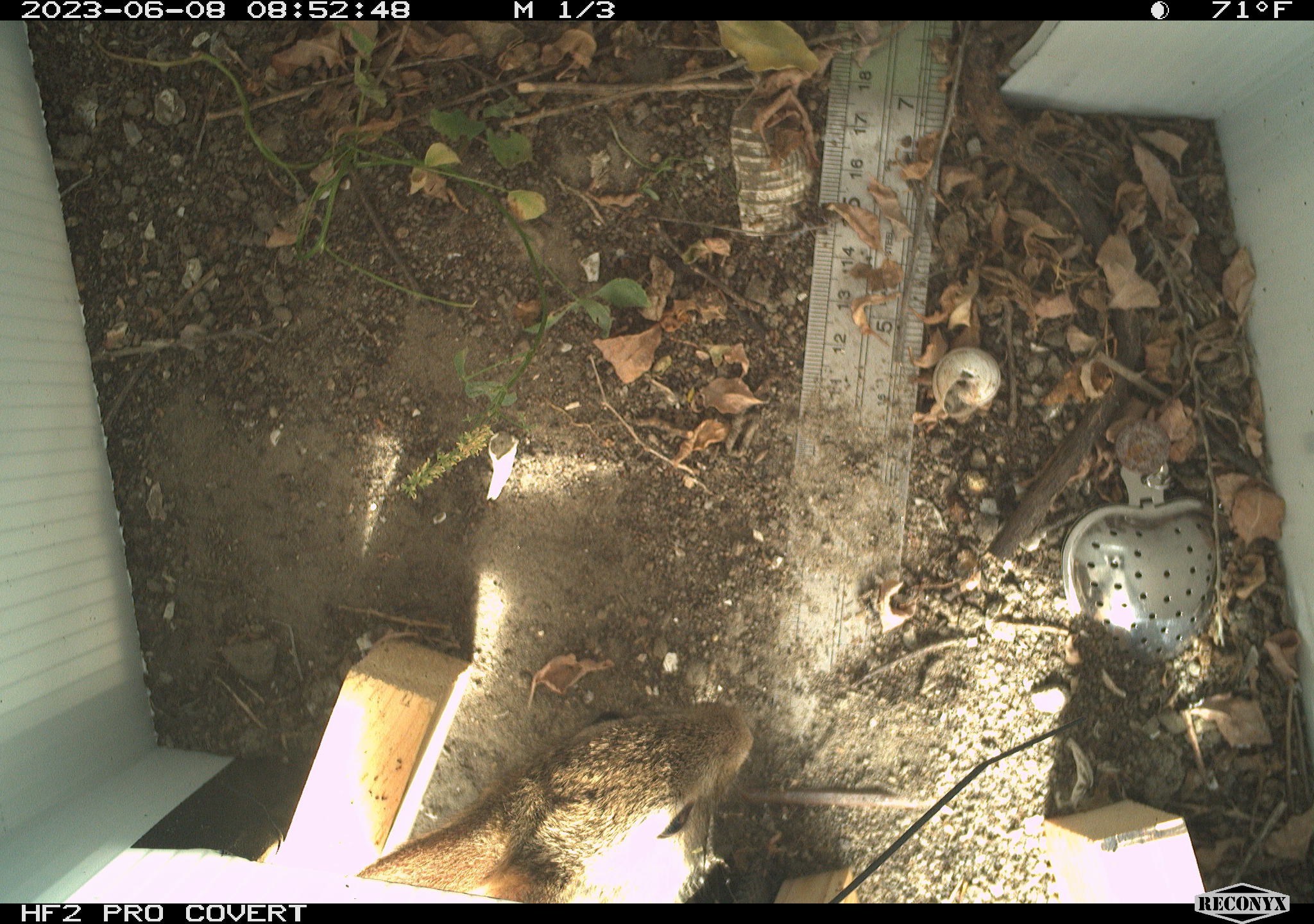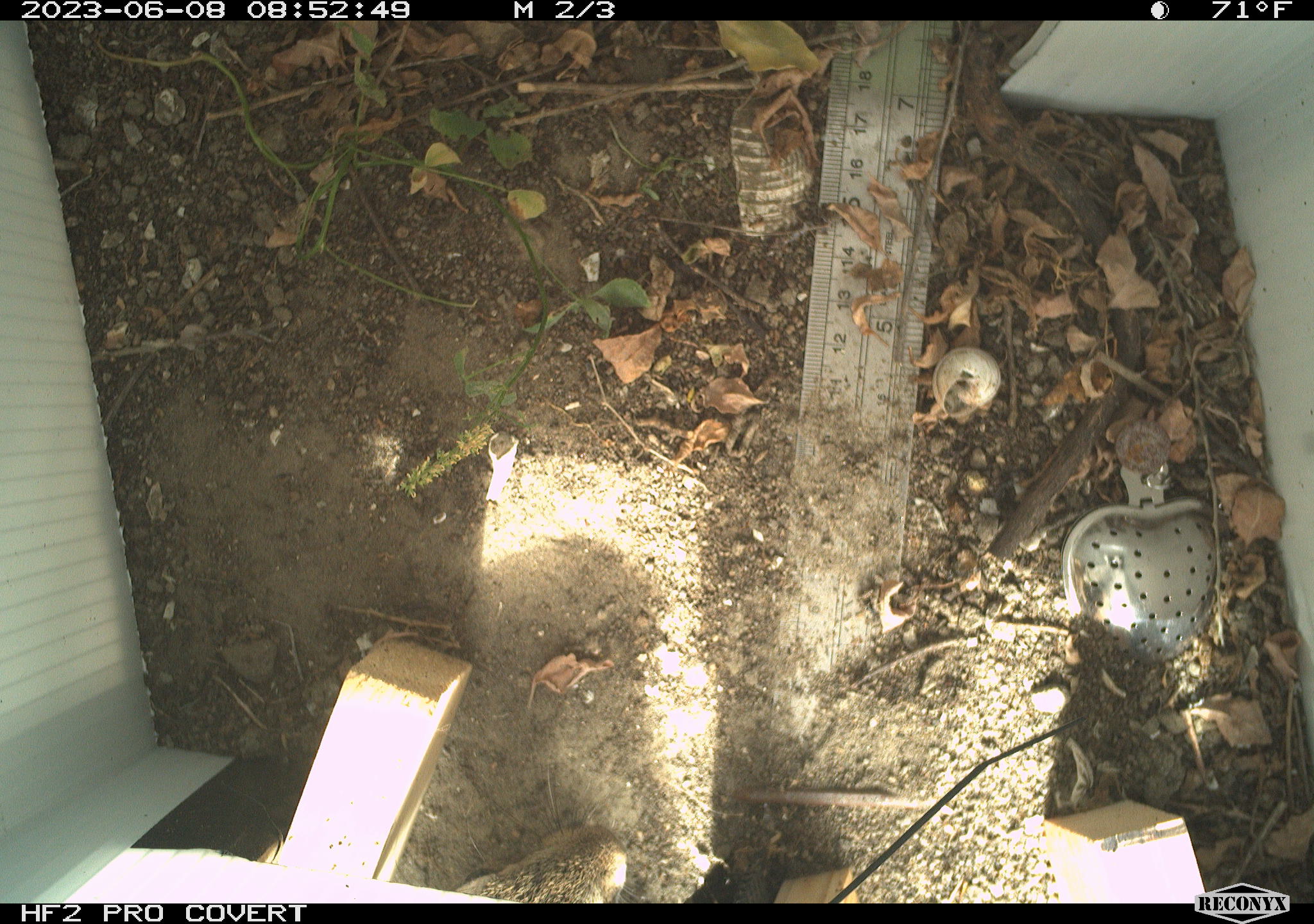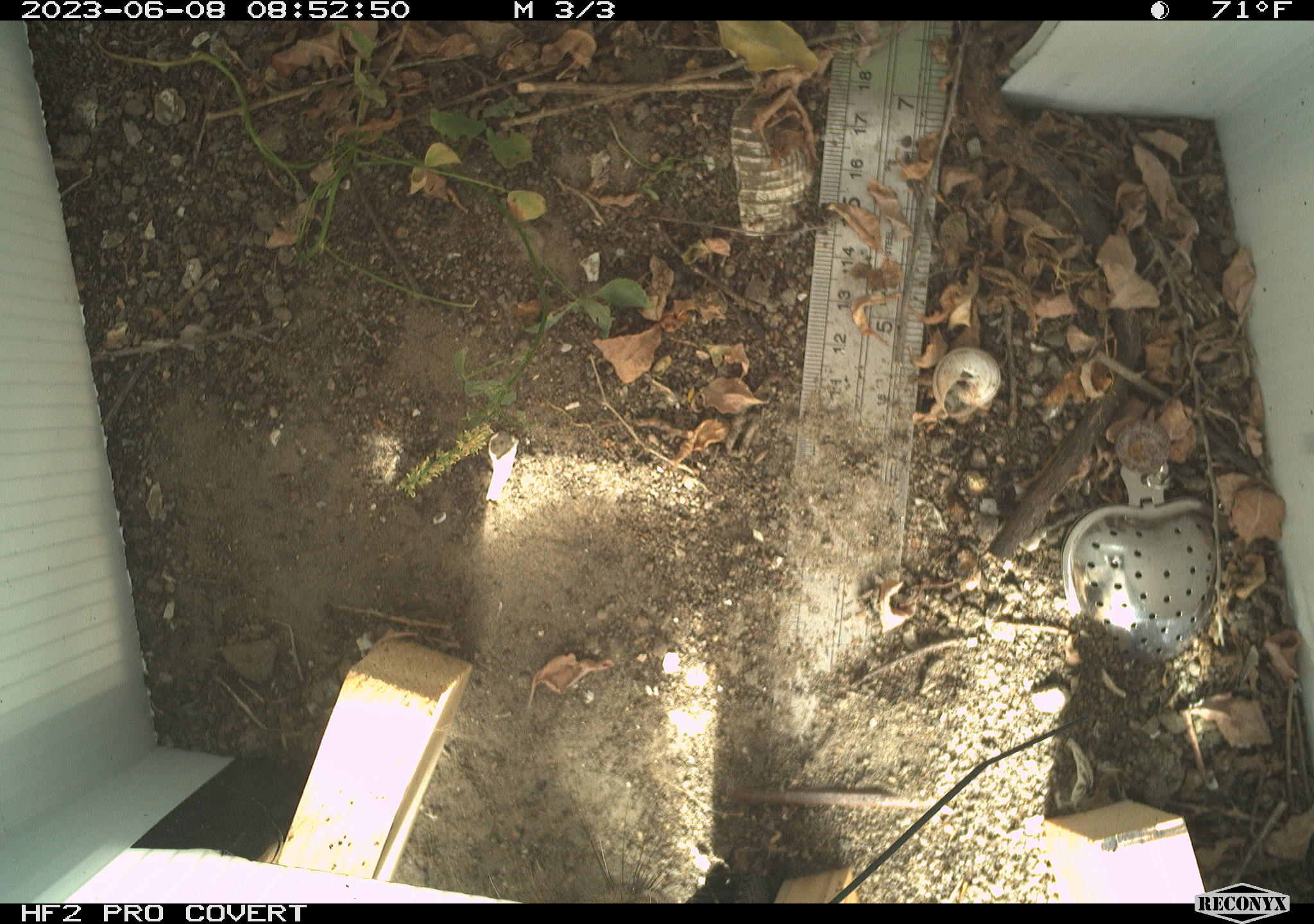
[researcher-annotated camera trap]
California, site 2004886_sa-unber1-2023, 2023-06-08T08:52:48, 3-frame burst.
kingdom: Animalia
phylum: Chordata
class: Mammalia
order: Lagomorpha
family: Leporidae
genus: Sylvilagus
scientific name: Sylvilagus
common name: cottontail rabbits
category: sylvilagus species